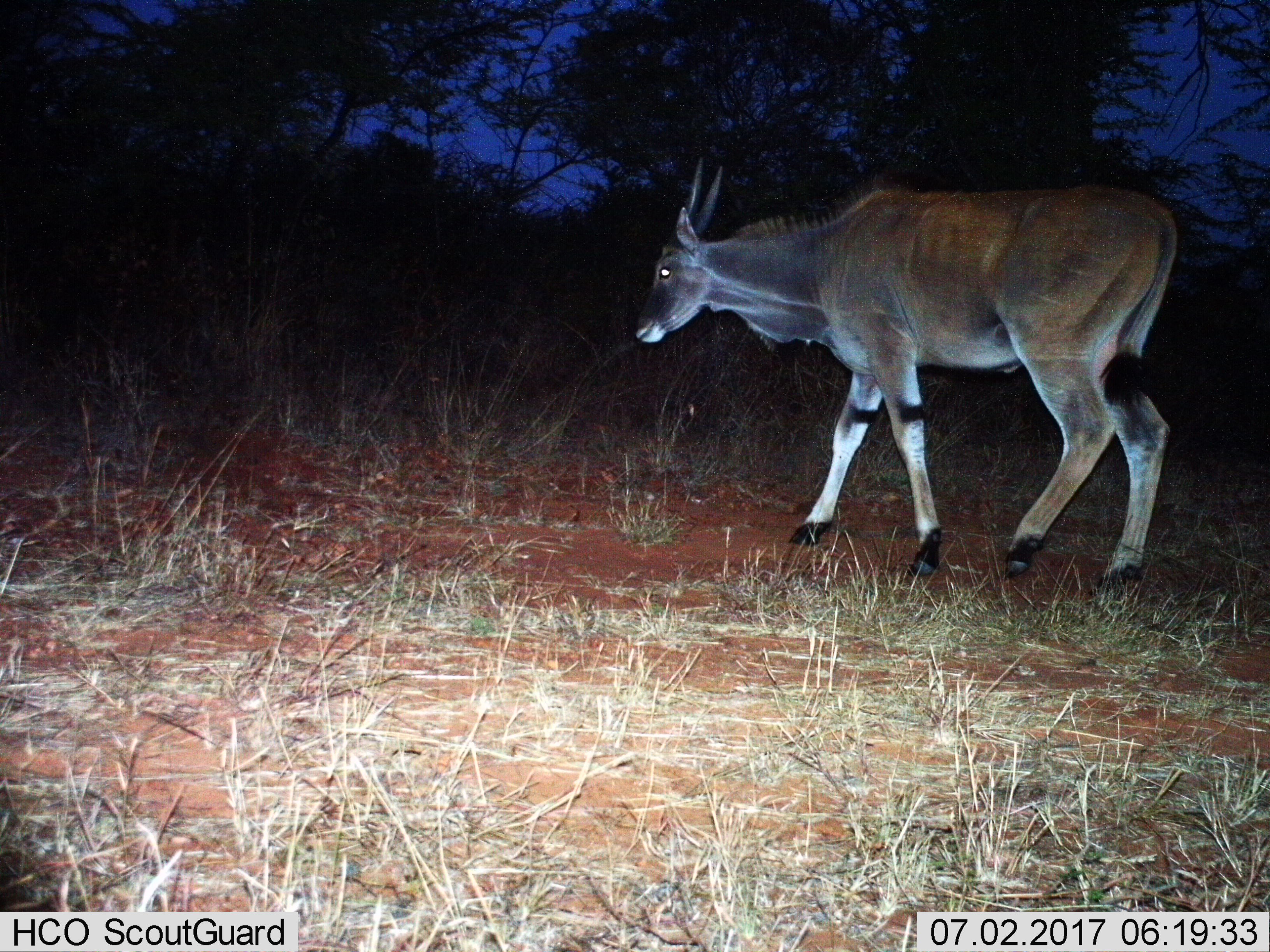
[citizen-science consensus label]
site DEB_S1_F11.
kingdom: Animalia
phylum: Chordata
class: Mammalia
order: Artiodactyla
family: Bovidae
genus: Tragelaphus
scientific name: Tragelaphus oryx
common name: eland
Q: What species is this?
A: Eland (Tragelaphus oryx).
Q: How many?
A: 1.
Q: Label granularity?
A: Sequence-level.